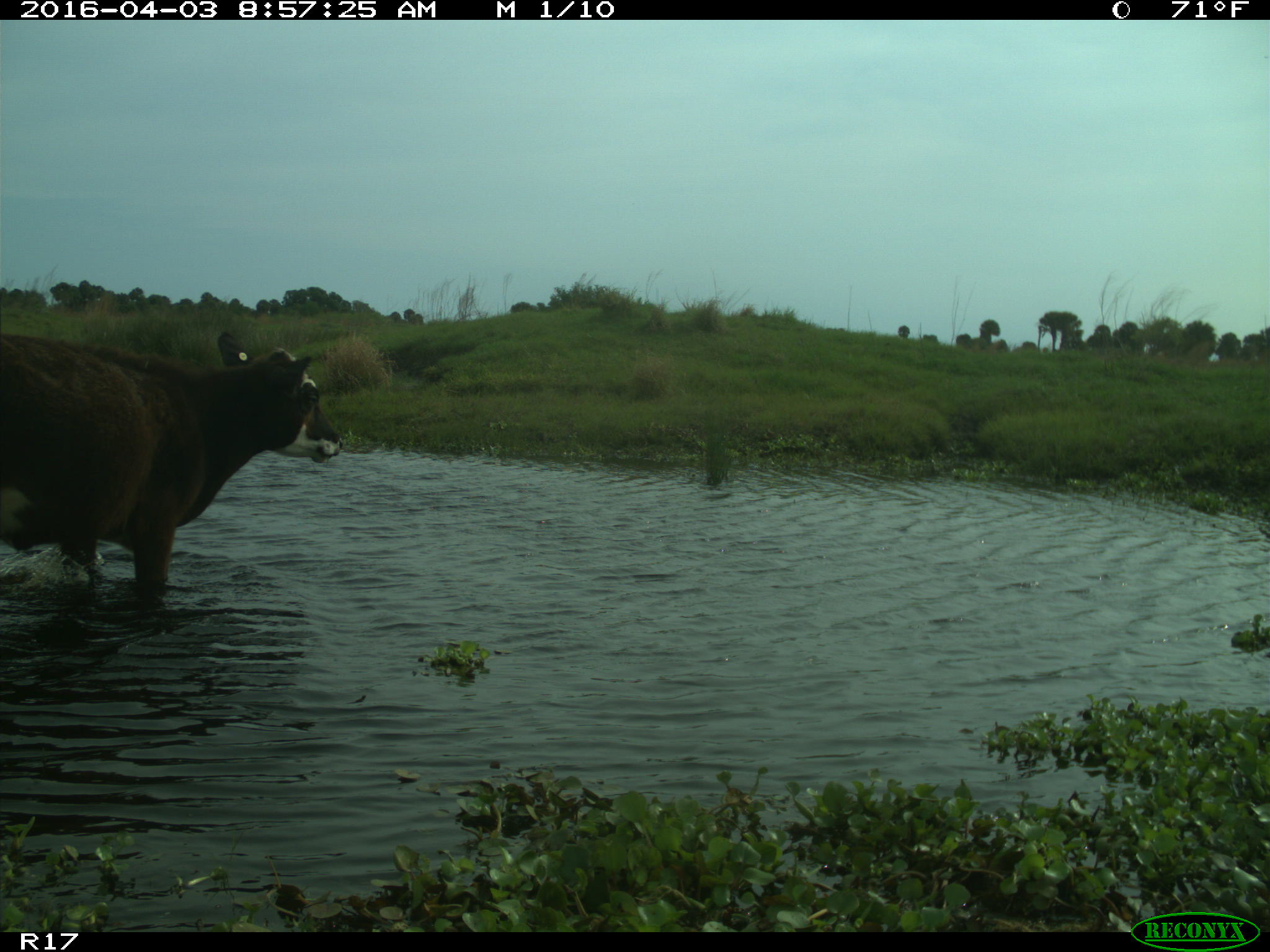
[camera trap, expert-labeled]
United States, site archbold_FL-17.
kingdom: Animalia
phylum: Chordata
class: Mammalia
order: Artiodactyla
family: Bovidae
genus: Bos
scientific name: Bos taurus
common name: domestic cow